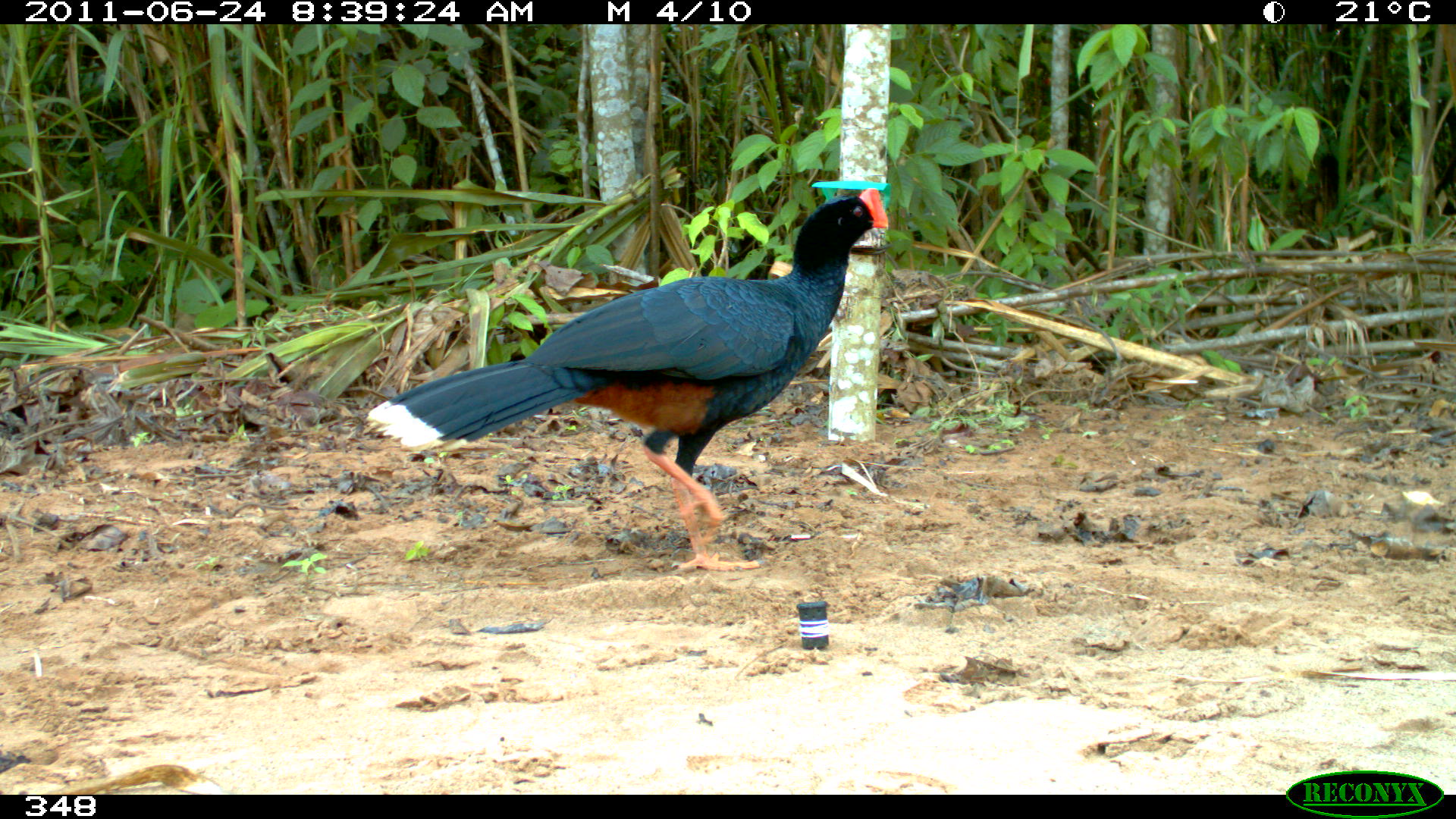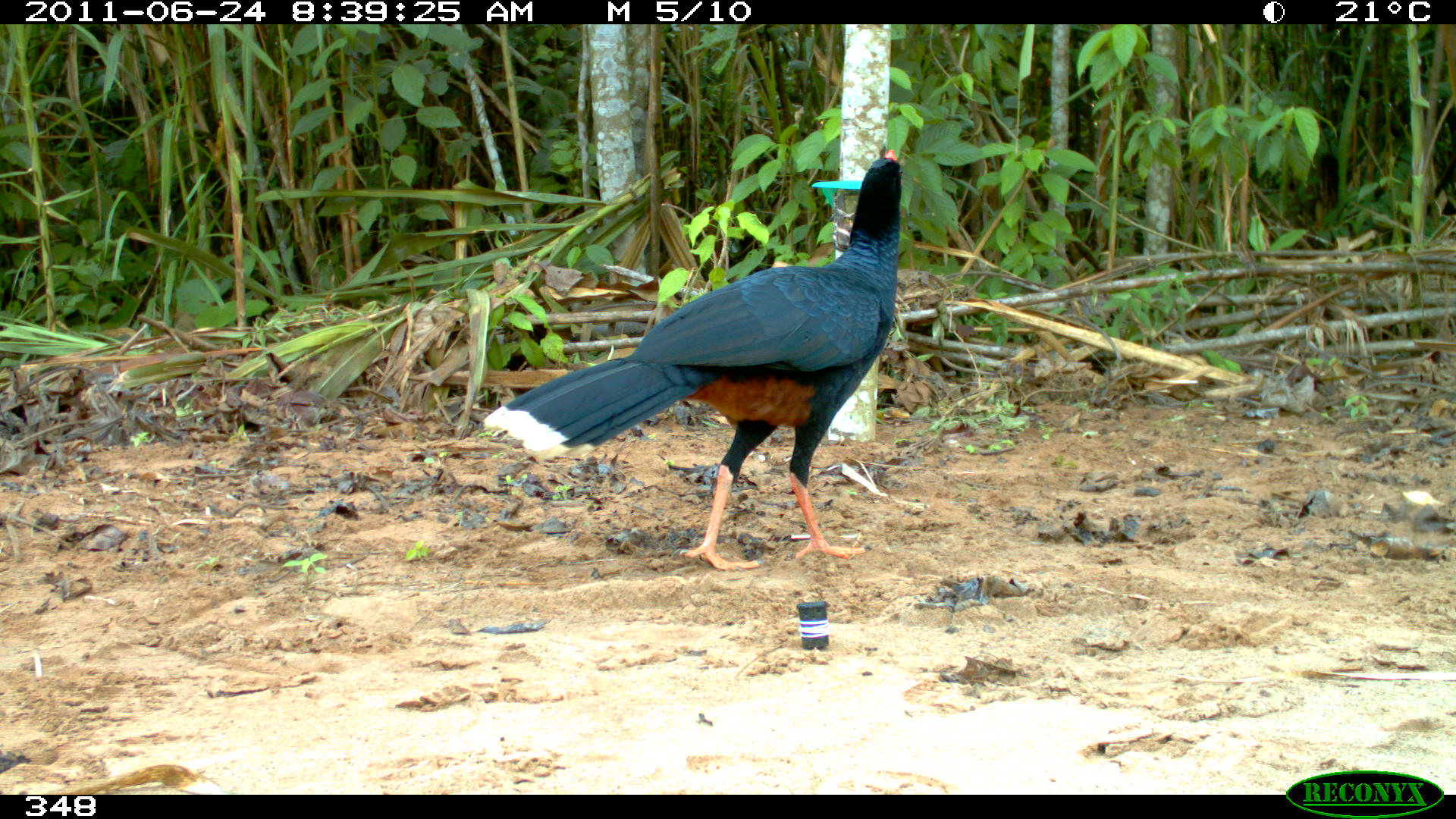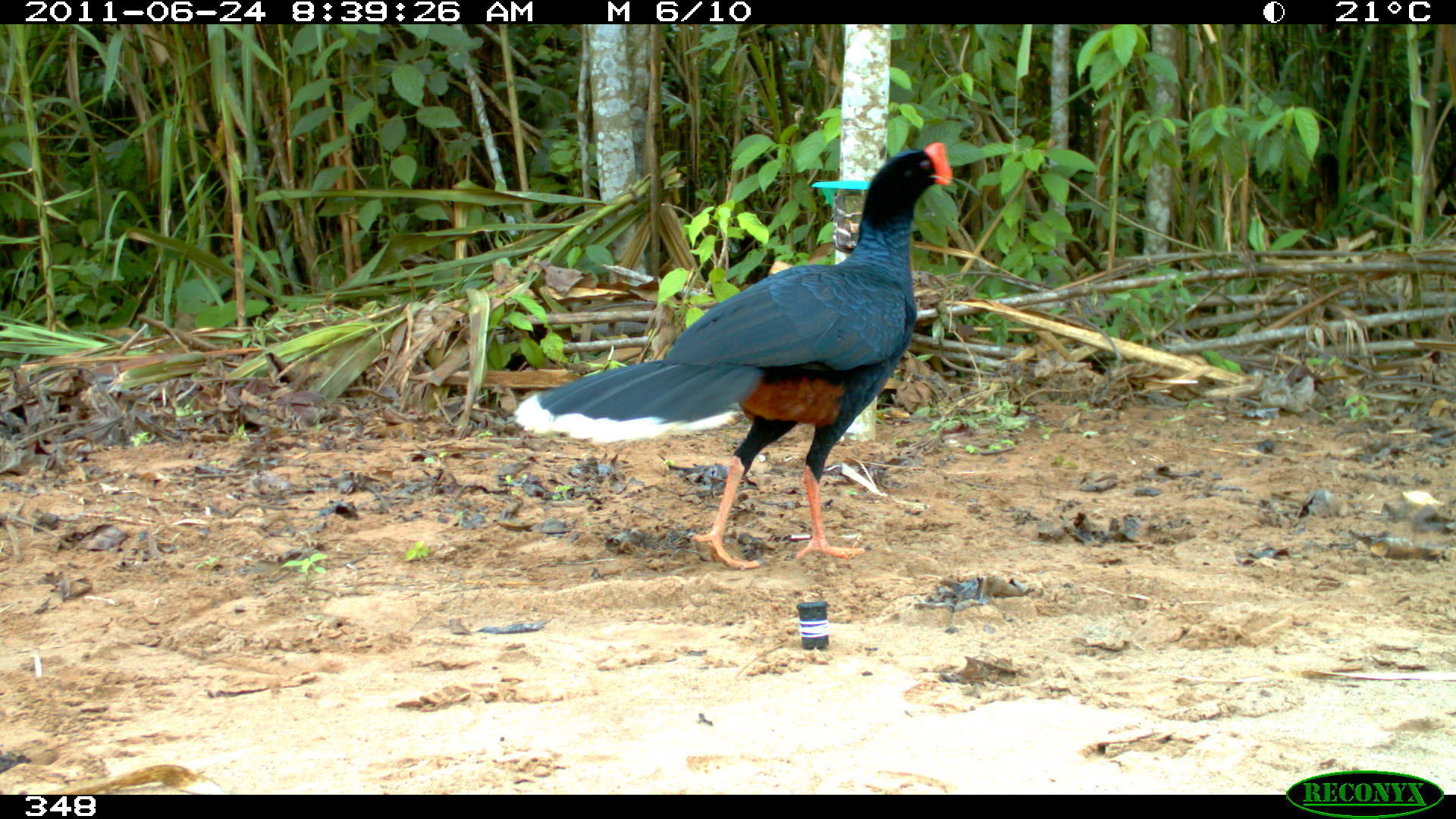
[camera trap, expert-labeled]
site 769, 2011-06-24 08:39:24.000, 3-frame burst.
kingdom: Animalia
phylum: Chordata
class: Aves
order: Galliformes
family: Cracidae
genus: Mitu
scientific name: Mitu tuberosum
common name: razor-billed curassow